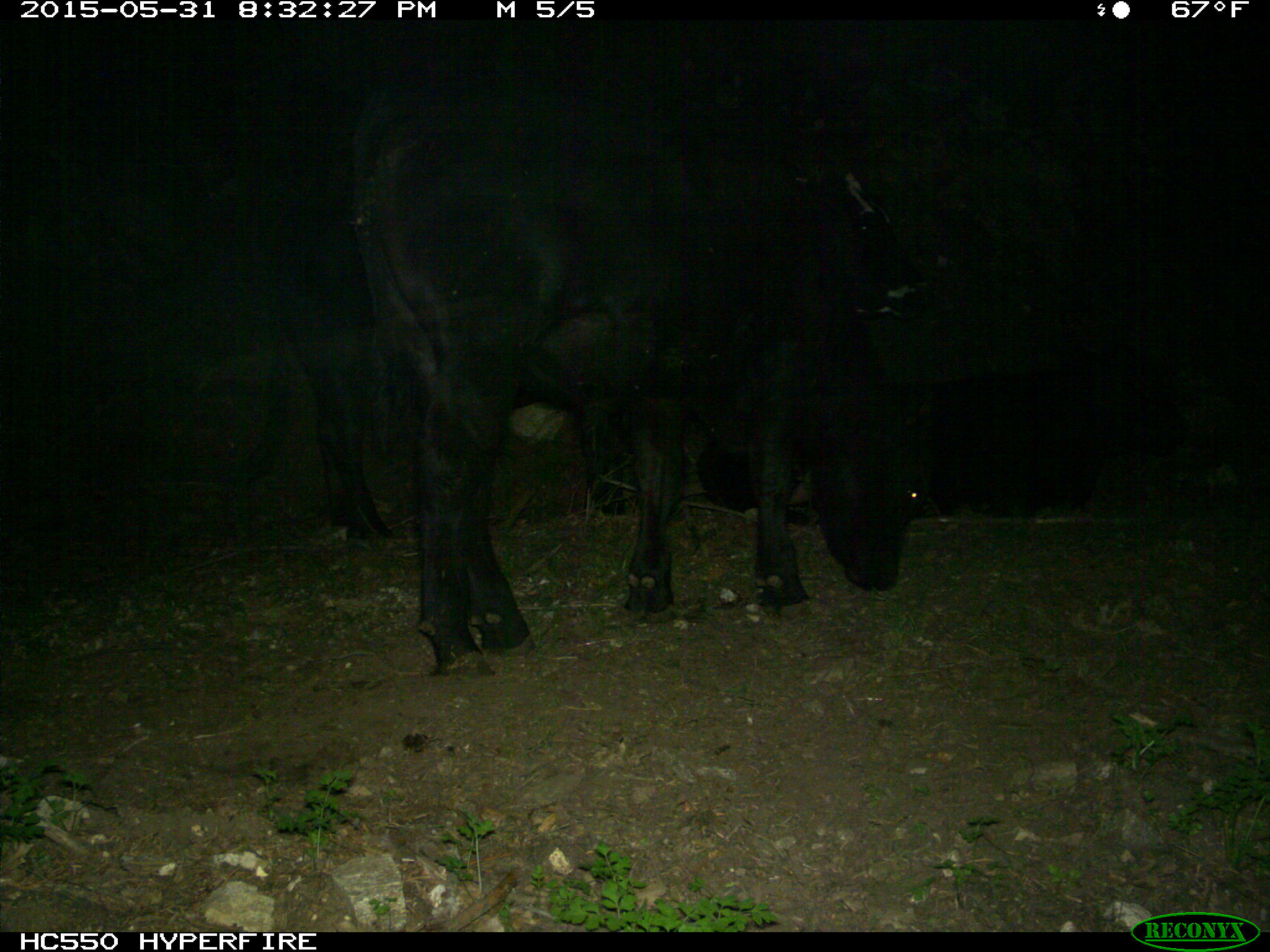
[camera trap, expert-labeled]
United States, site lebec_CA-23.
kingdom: Animalia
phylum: Chordata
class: Mammalia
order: Artiodactyla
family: Bovidae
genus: Bos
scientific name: Bos taurus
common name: domestic cow